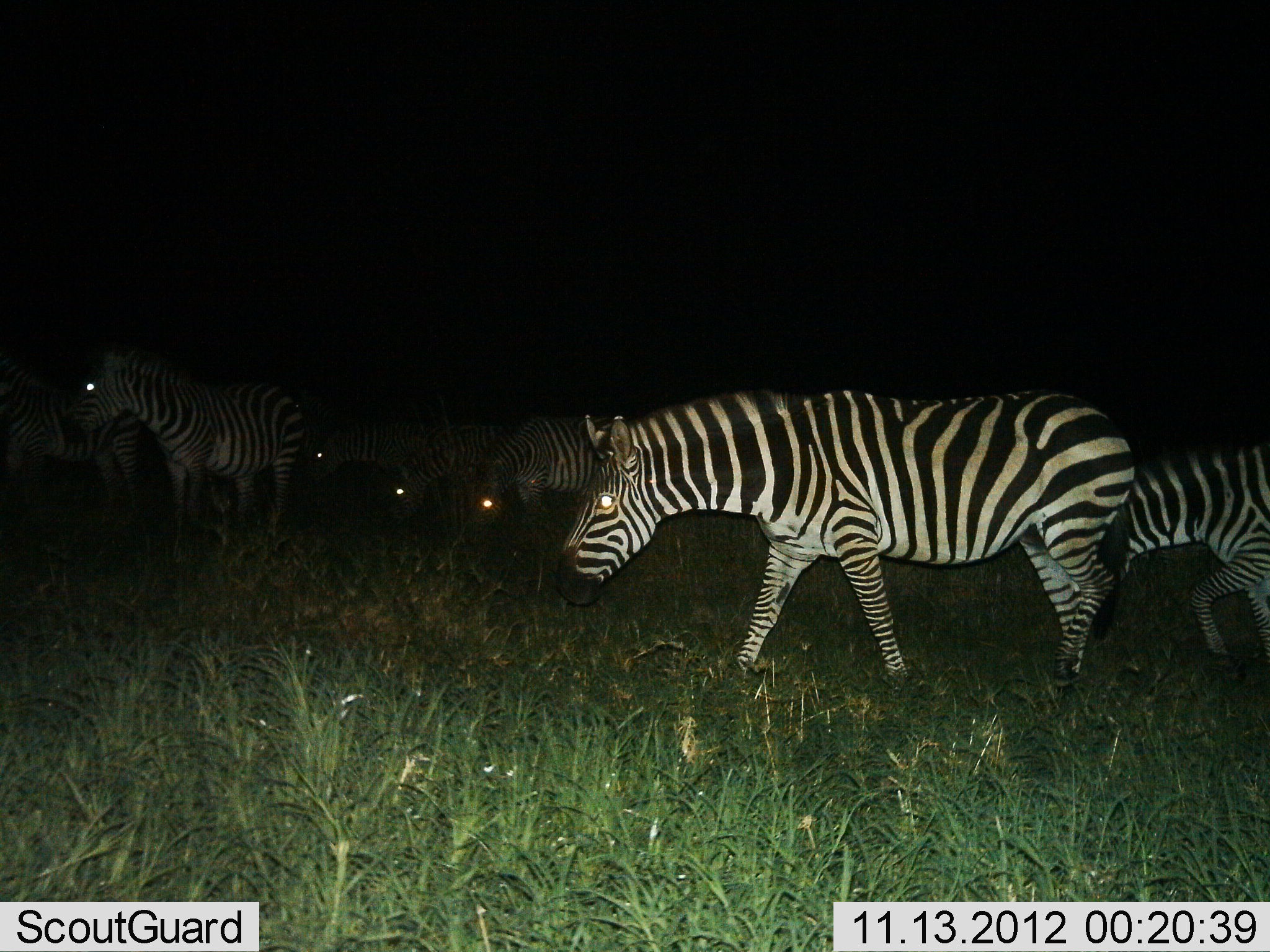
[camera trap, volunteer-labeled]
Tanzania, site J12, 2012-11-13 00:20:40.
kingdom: Animalia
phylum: Chordata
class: Mammalia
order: Perissodactyla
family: Equidae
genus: Equus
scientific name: Equus quagga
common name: plains zebra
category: zebra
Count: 7.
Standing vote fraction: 60%.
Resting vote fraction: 0%.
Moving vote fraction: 100%.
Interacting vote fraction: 0%.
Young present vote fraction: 0%.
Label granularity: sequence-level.